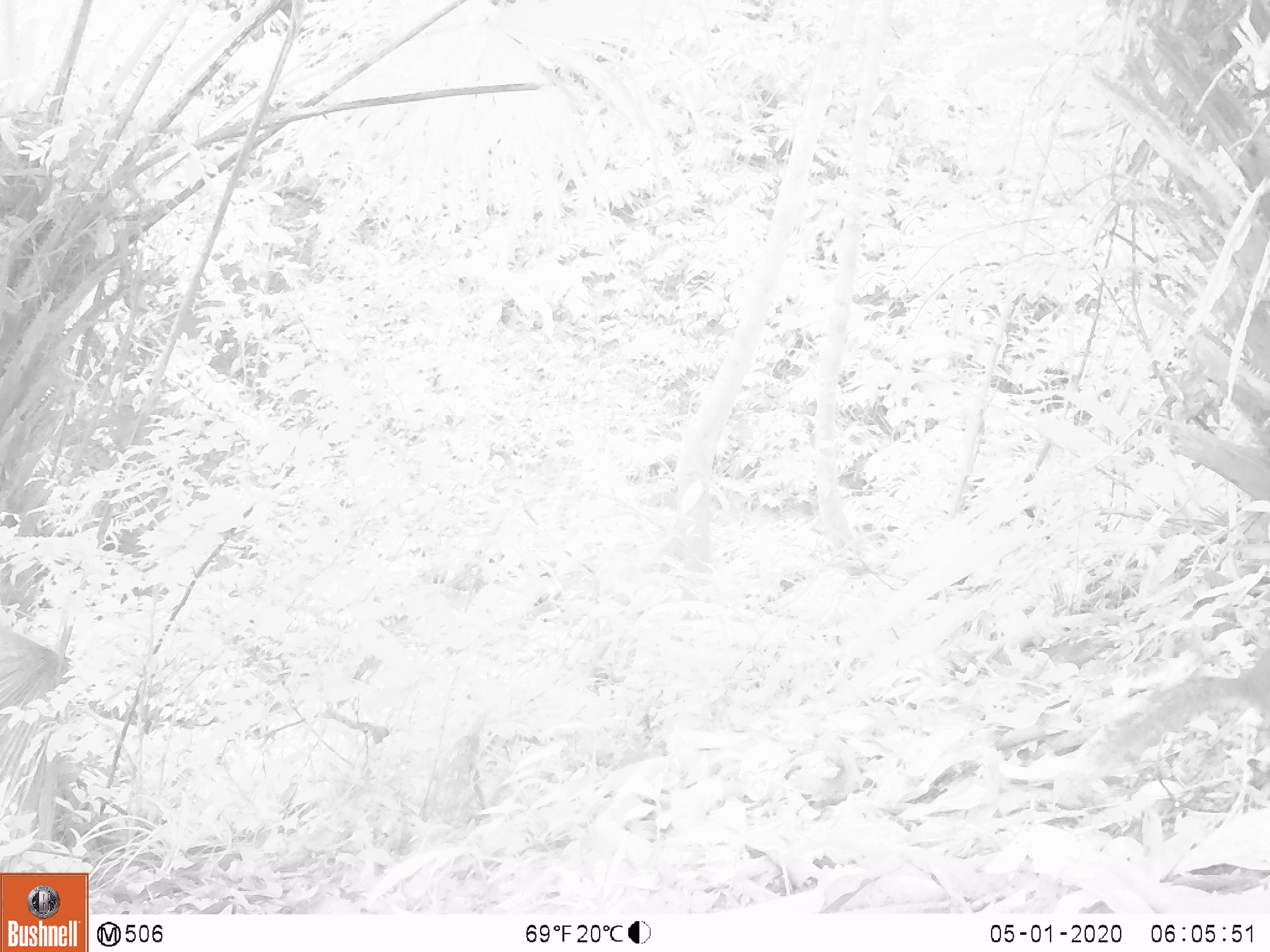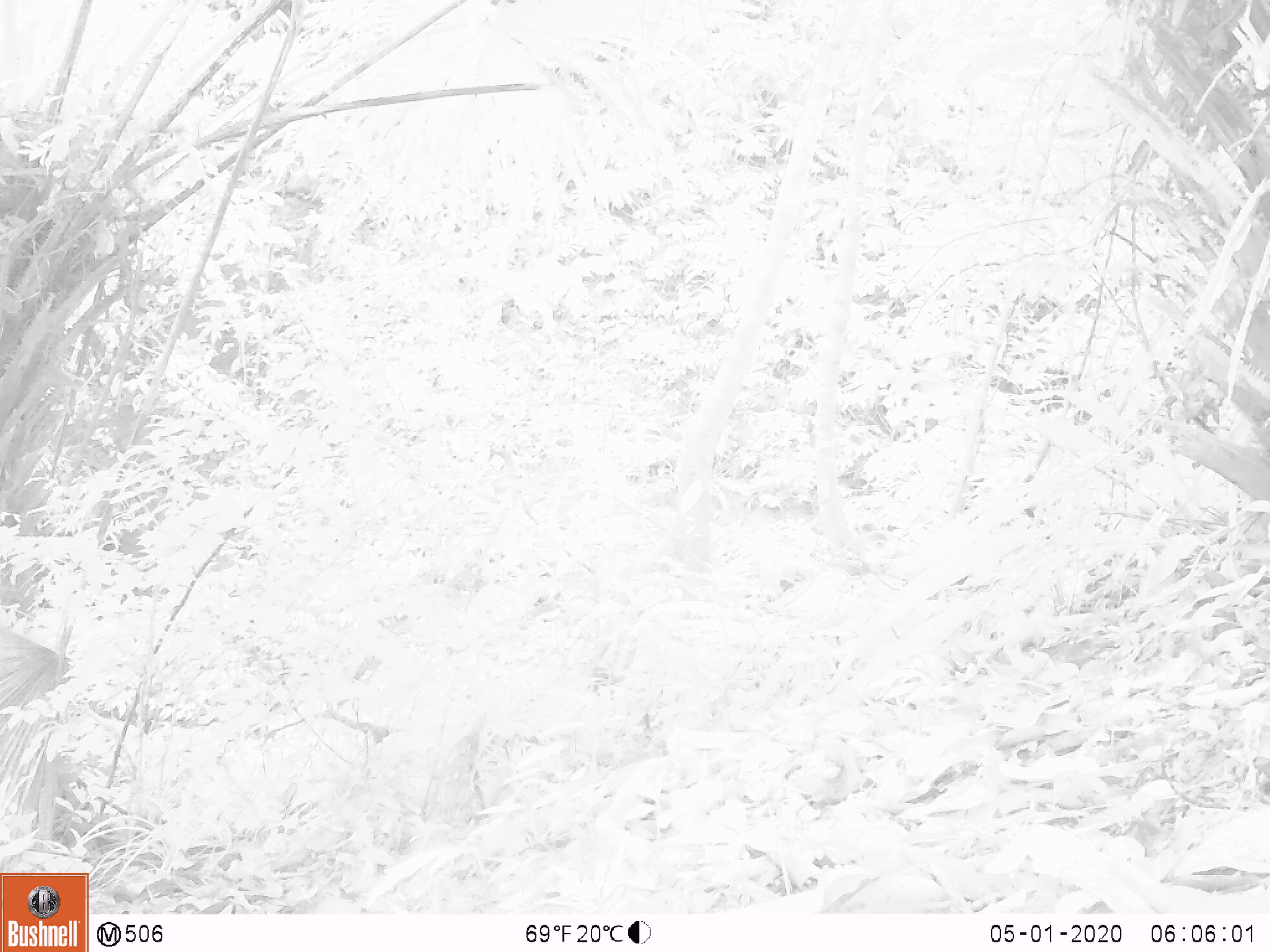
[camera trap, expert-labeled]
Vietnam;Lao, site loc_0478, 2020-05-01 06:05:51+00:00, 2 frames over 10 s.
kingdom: Animalia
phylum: Chordata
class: Mammalia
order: Rodentia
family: Sciuridae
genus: Dremomys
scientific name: Dremomys rufigenis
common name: red-cheeked squirrel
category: red cheeked squirrel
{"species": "red cheeked squirrel (red-cheeked squirrel) (Dremomys rufigenis)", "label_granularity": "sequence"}